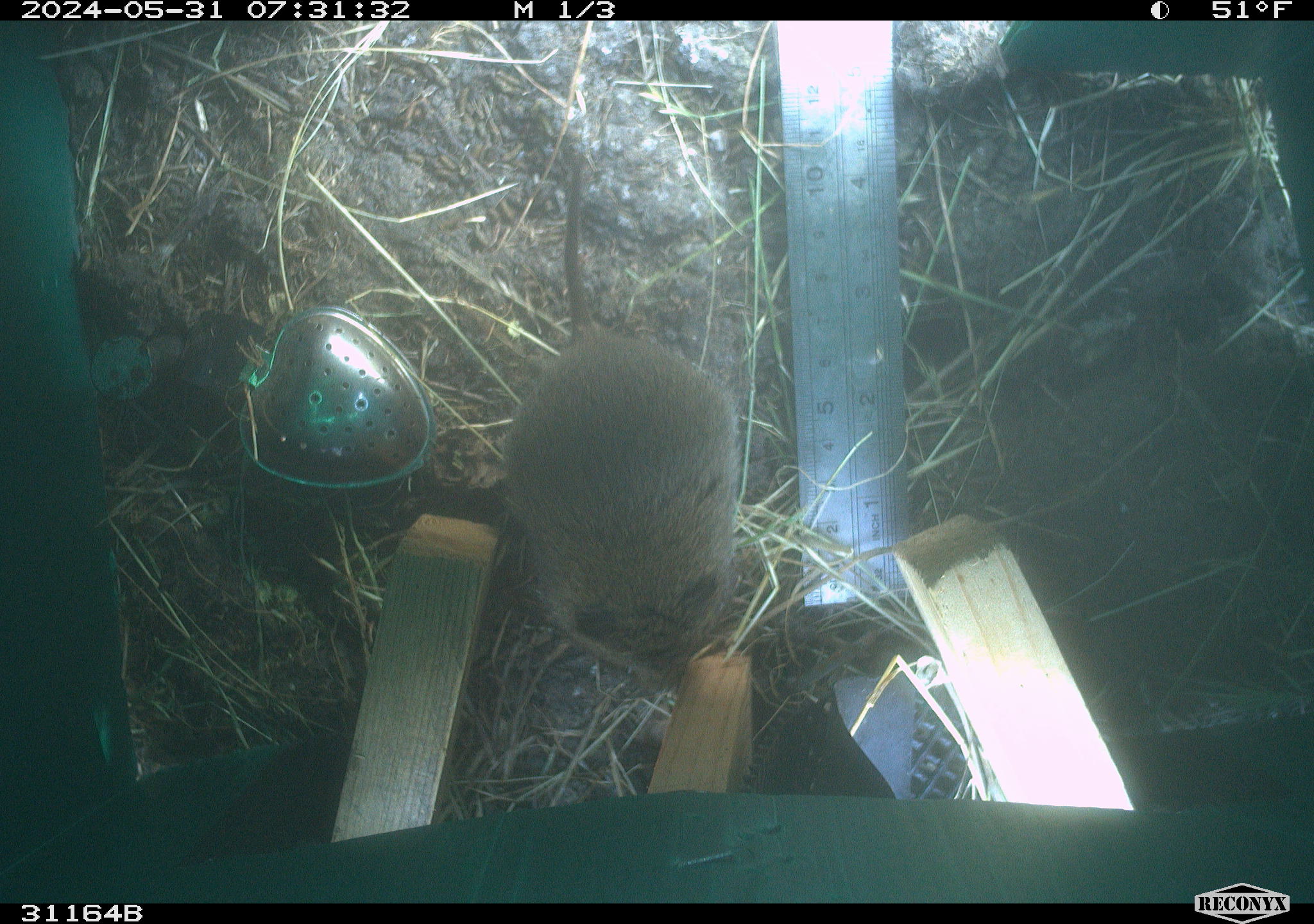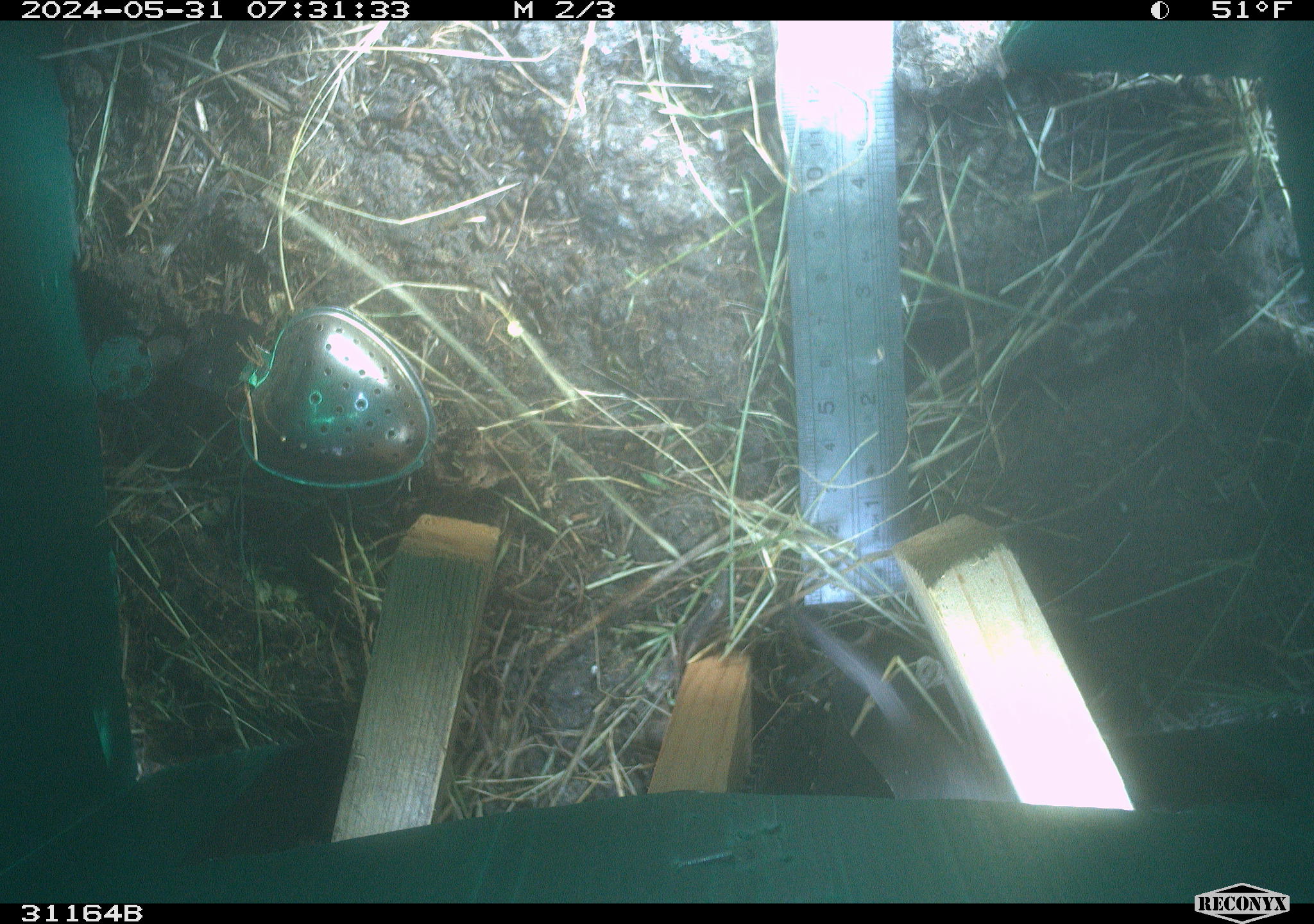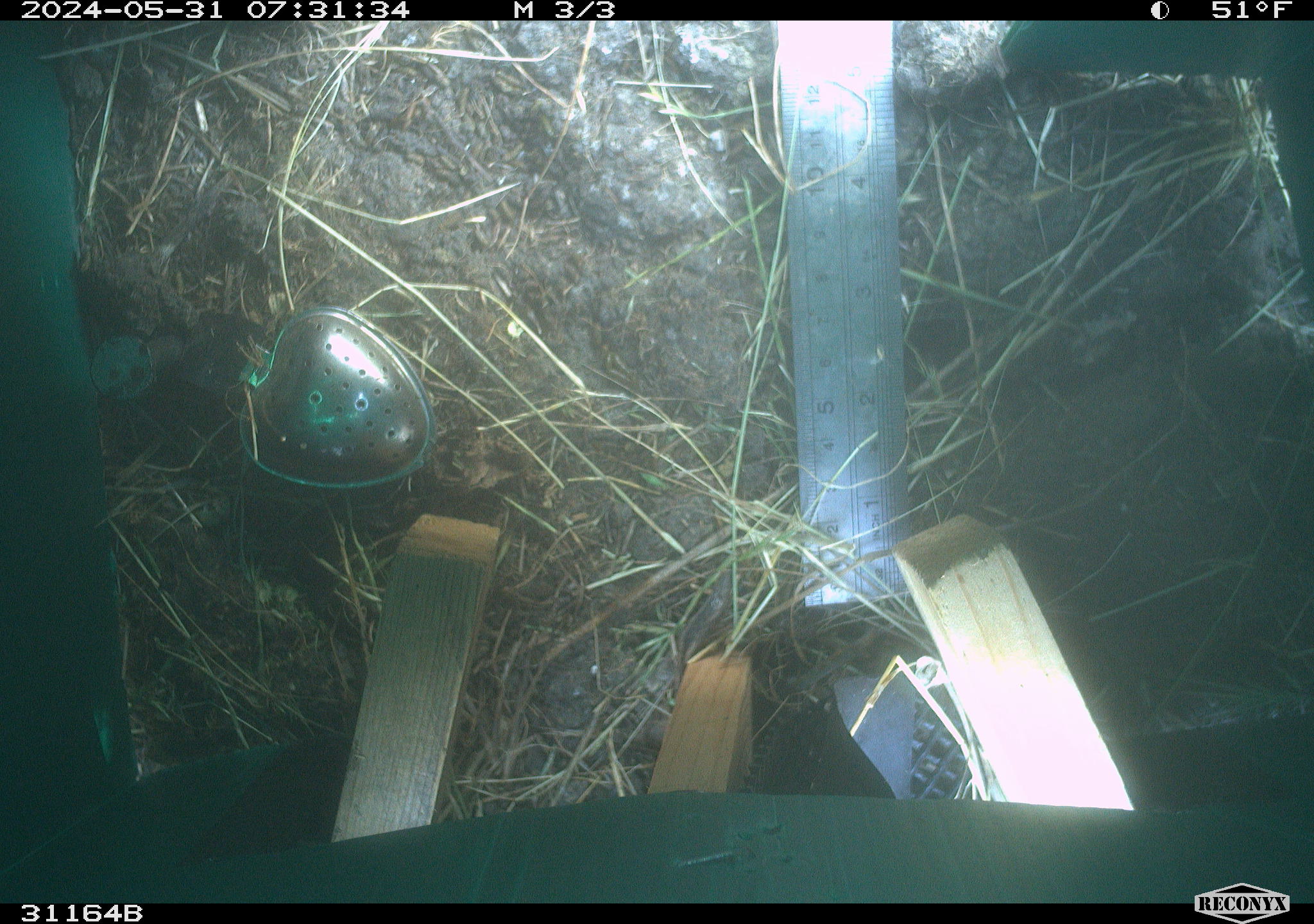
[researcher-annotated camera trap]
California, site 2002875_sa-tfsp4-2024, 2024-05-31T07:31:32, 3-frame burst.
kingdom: Animalia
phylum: Chordata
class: Mammalia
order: Rodentia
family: Cricetidae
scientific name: Arvicolinae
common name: voles, lemmings, and muskrats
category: arvicolinae subfamily